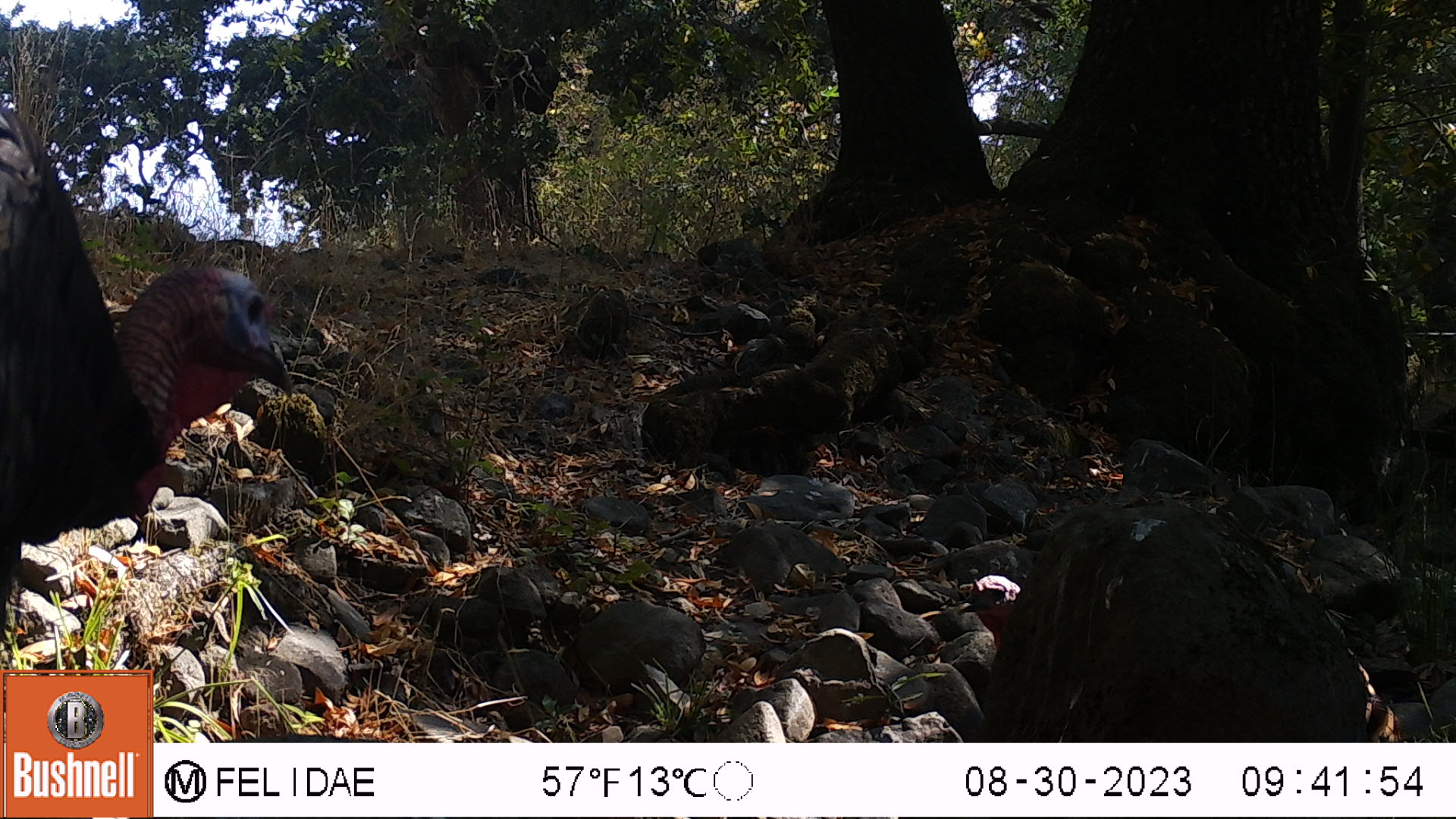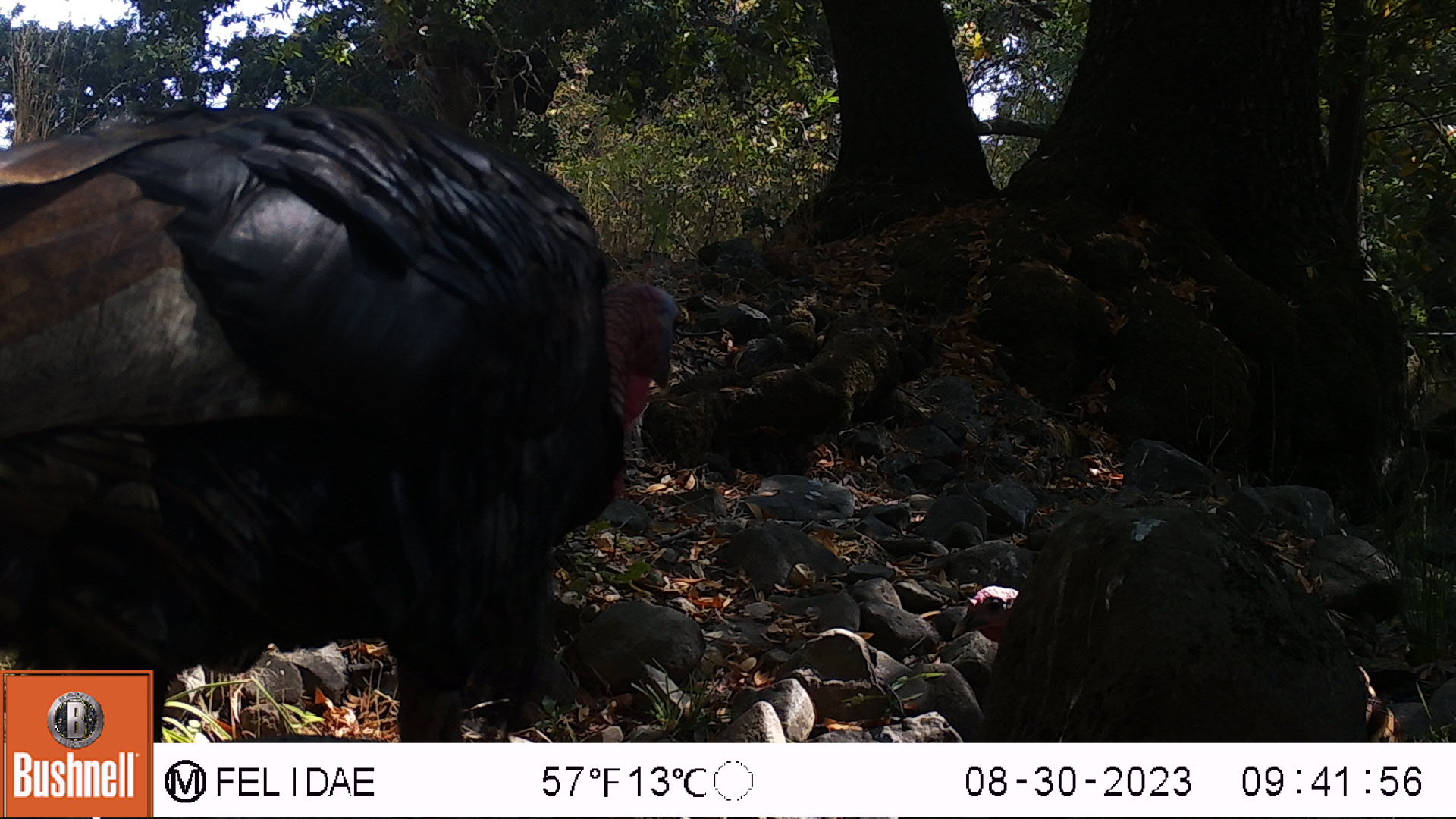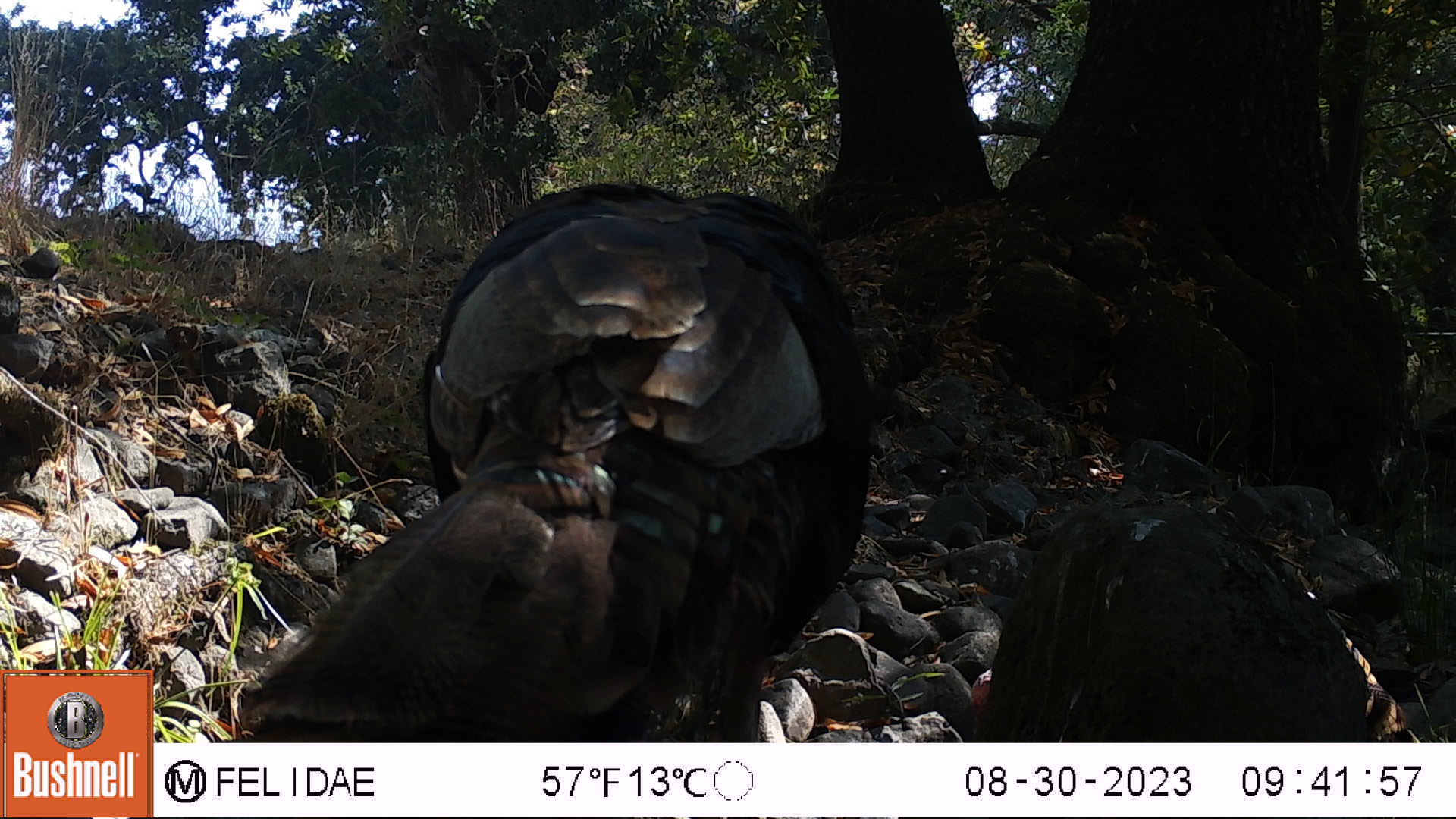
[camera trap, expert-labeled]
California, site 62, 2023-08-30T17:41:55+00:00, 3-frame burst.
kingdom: Animalia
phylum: Chordata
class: Aves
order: Galliformes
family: Phasianidae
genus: Meleagris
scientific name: Meleagris gallopavo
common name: turkey